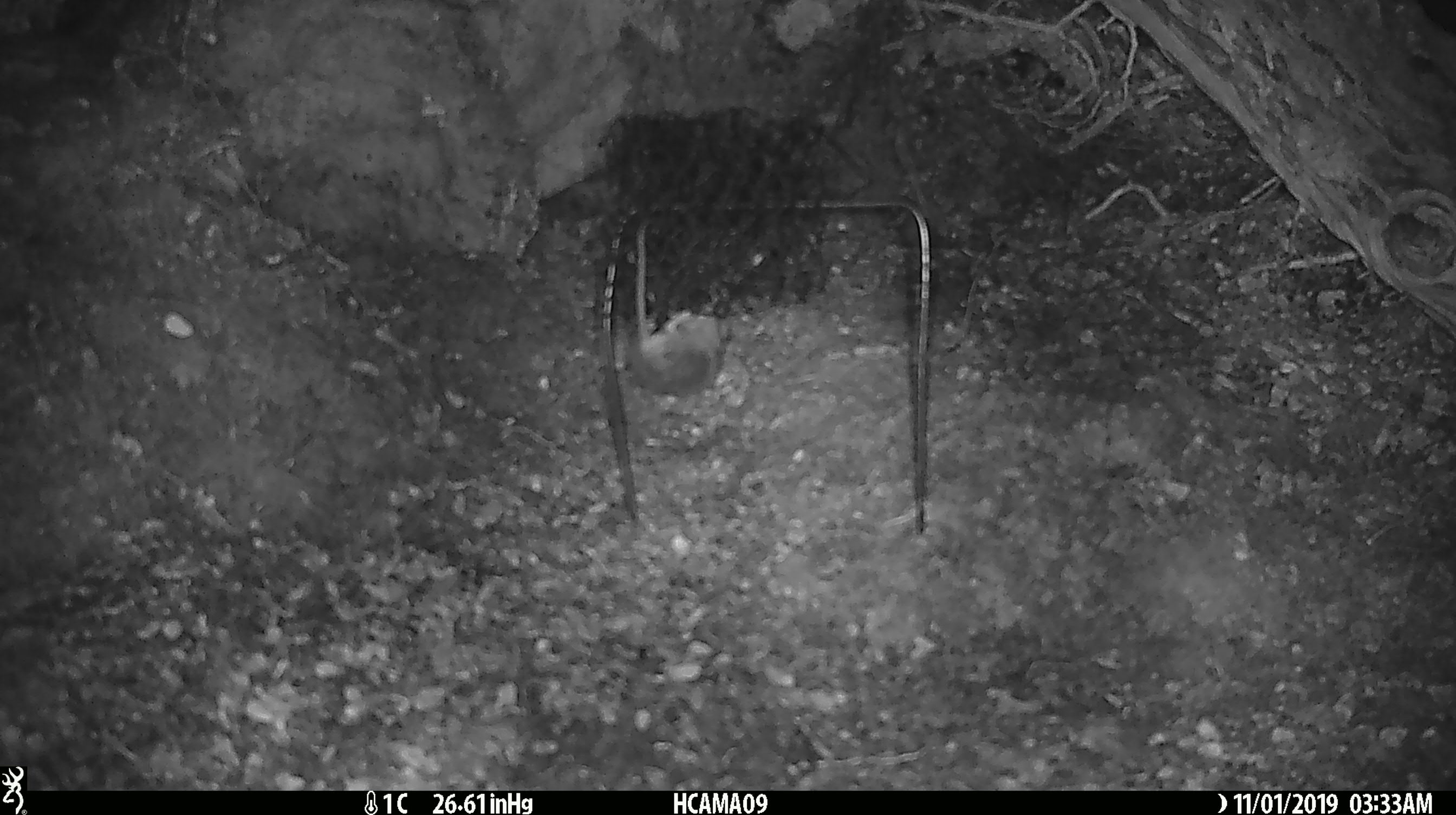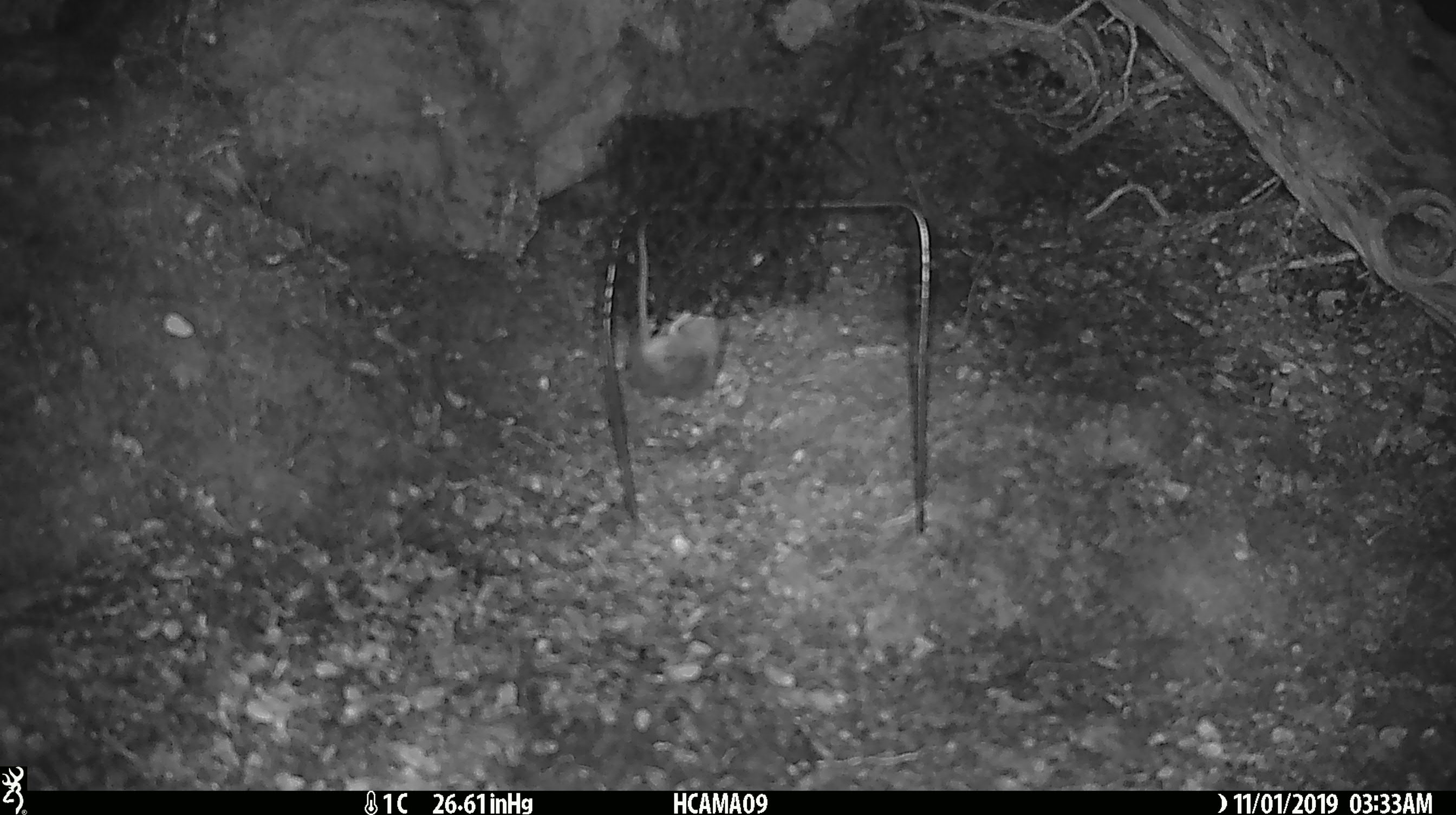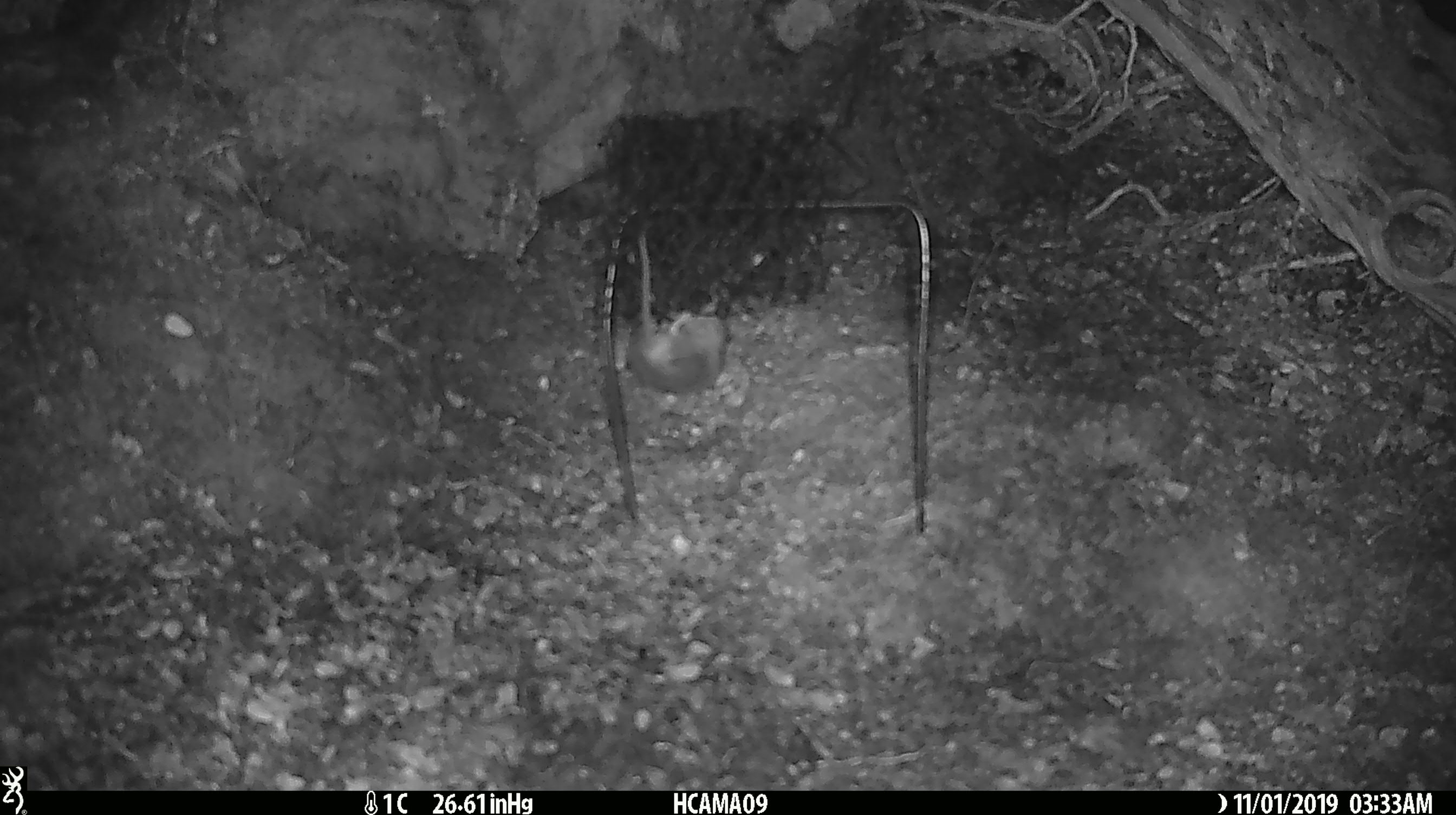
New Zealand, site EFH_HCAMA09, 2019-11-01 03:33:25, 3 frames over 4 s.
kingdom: Animalia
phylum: Chordata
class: Mammalia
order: Rodentia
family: Muridae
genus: Mus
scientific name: Mus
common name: mouse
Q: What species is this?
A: Mouse (Mus).